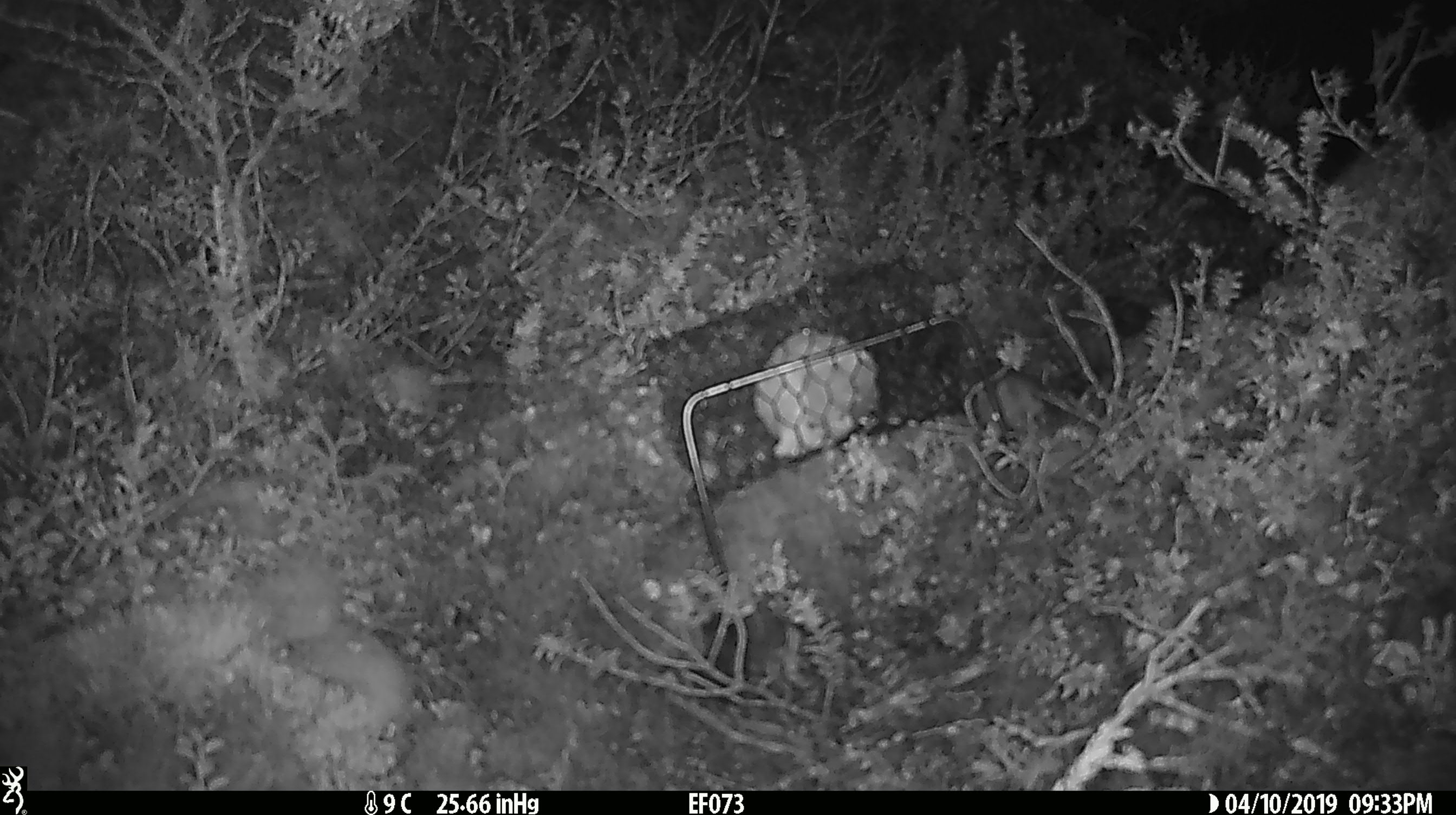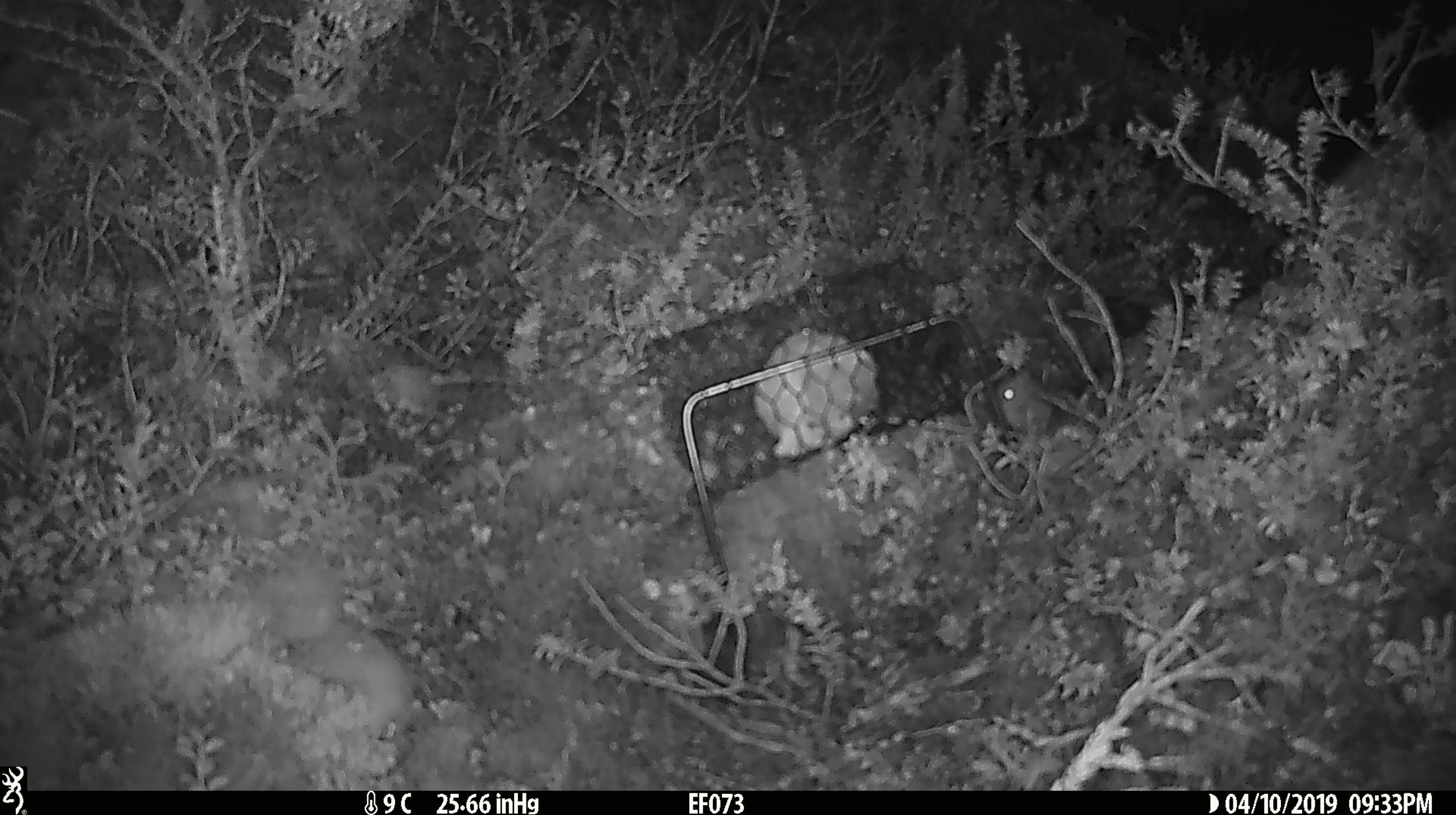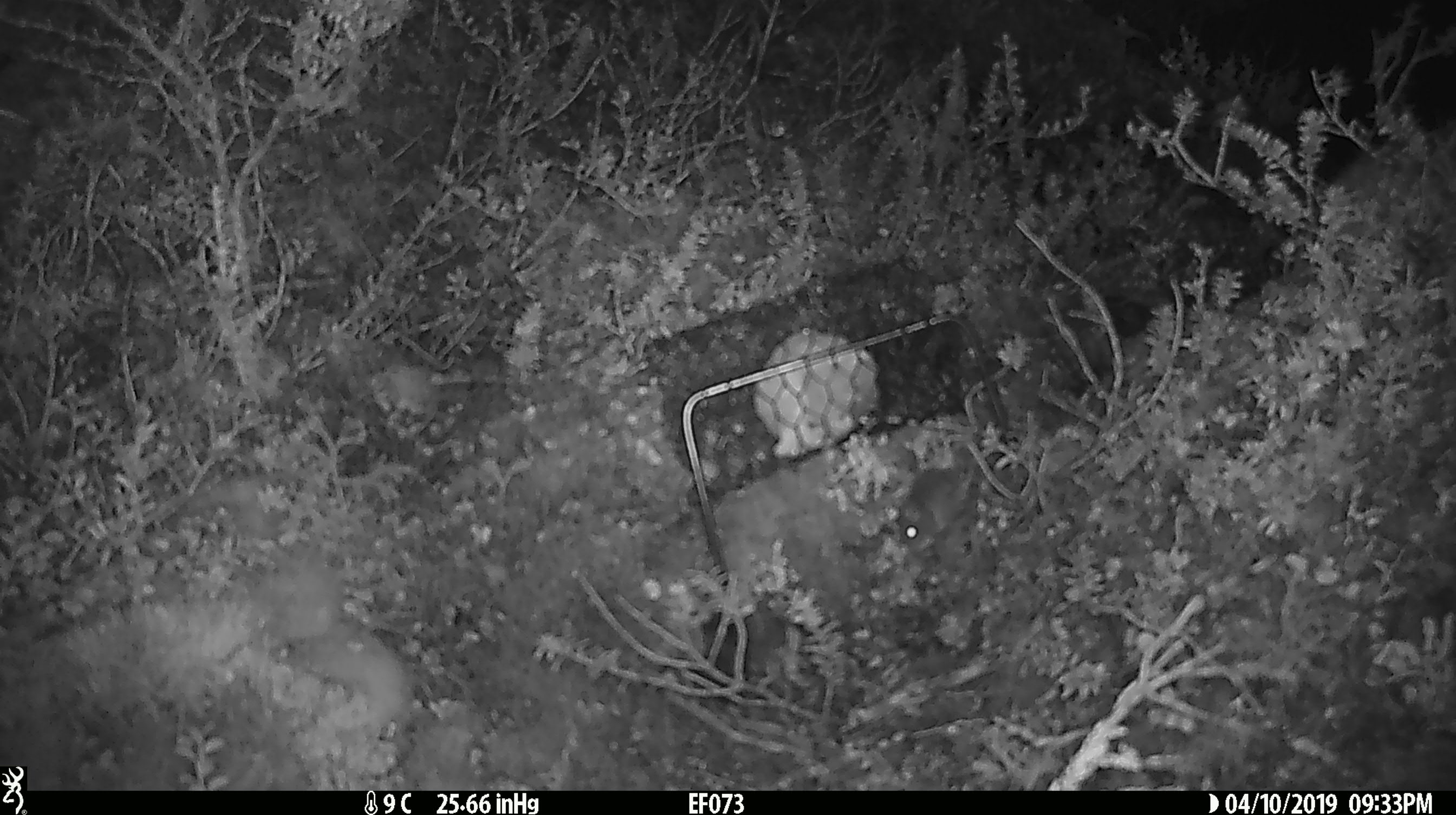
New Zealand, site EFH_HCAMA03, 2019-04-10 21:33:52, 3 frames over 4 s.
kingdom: Animalia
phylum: Chordata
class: Mammalia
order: Rodentia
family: Muridae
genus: Mus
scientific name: Mus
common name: mouse